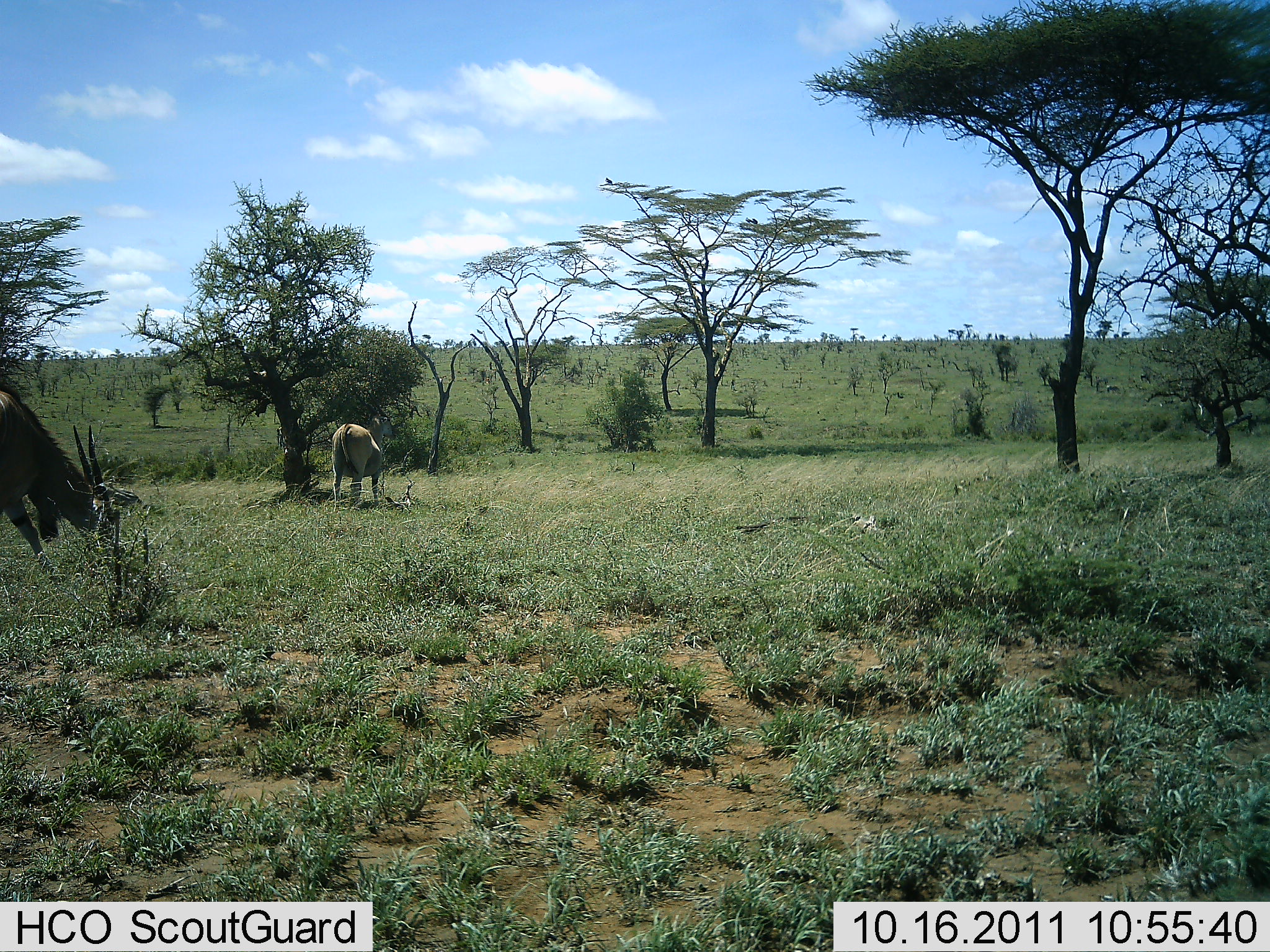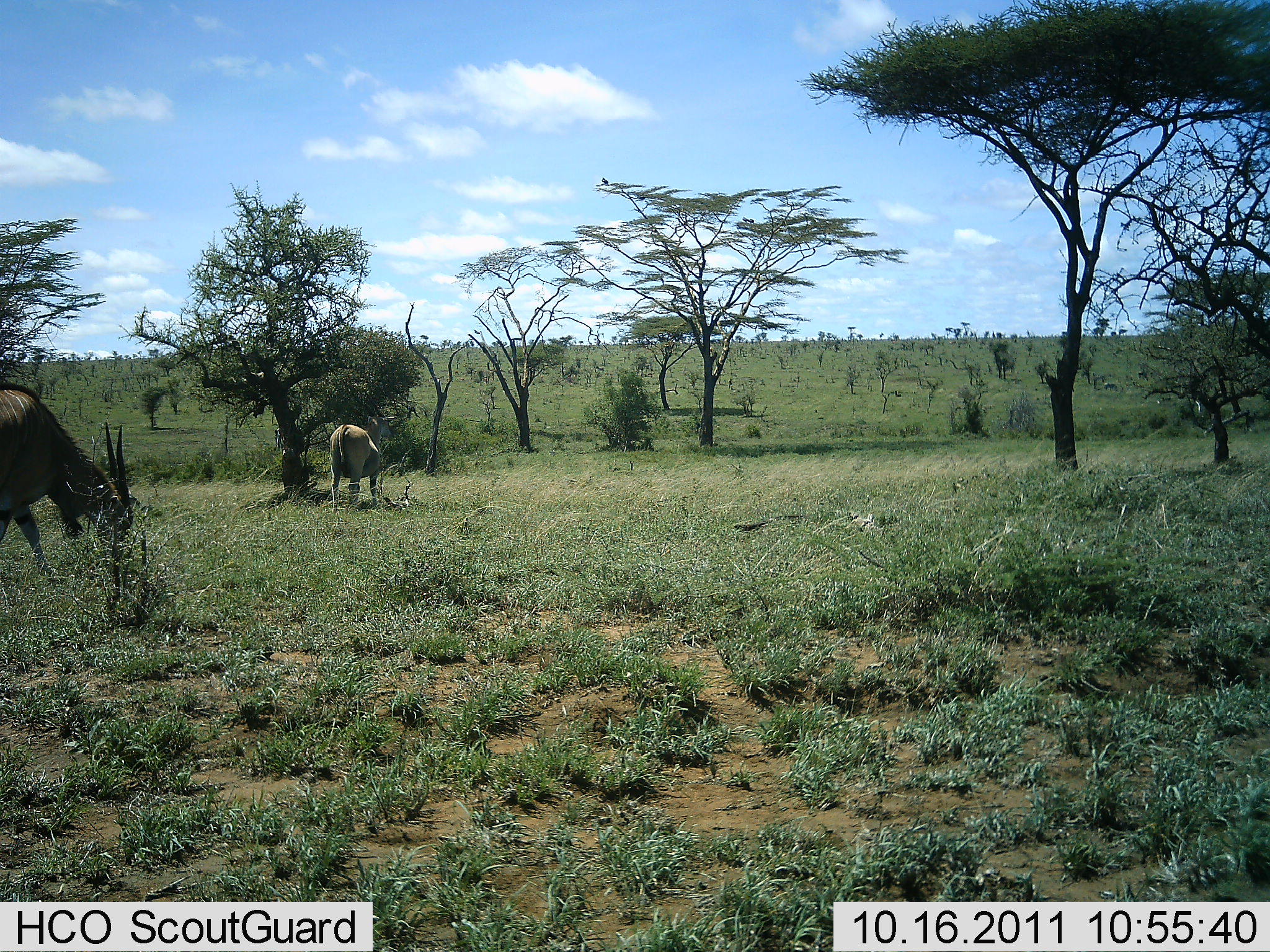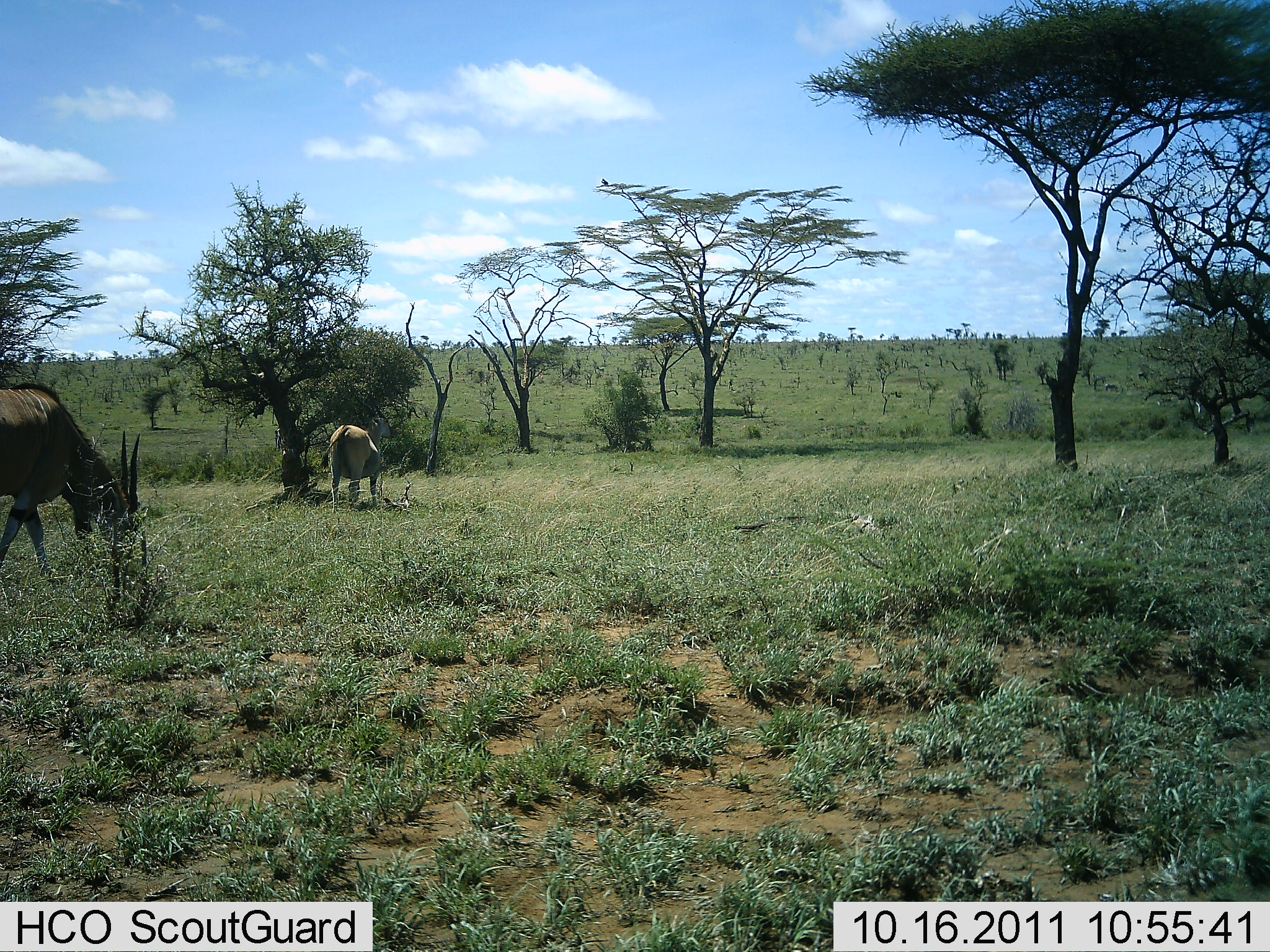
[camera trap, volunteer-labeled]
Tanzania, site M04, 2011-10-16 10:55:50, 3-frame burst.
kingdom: Animalia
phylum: Chordata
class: Mammalia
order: Artiodactyla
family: Bovidae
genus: Tragelaphus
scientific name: Tragelaphus oryx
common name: eland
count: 2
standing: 36%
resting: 0%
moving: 36%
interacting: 0%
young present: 0%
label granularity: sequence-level